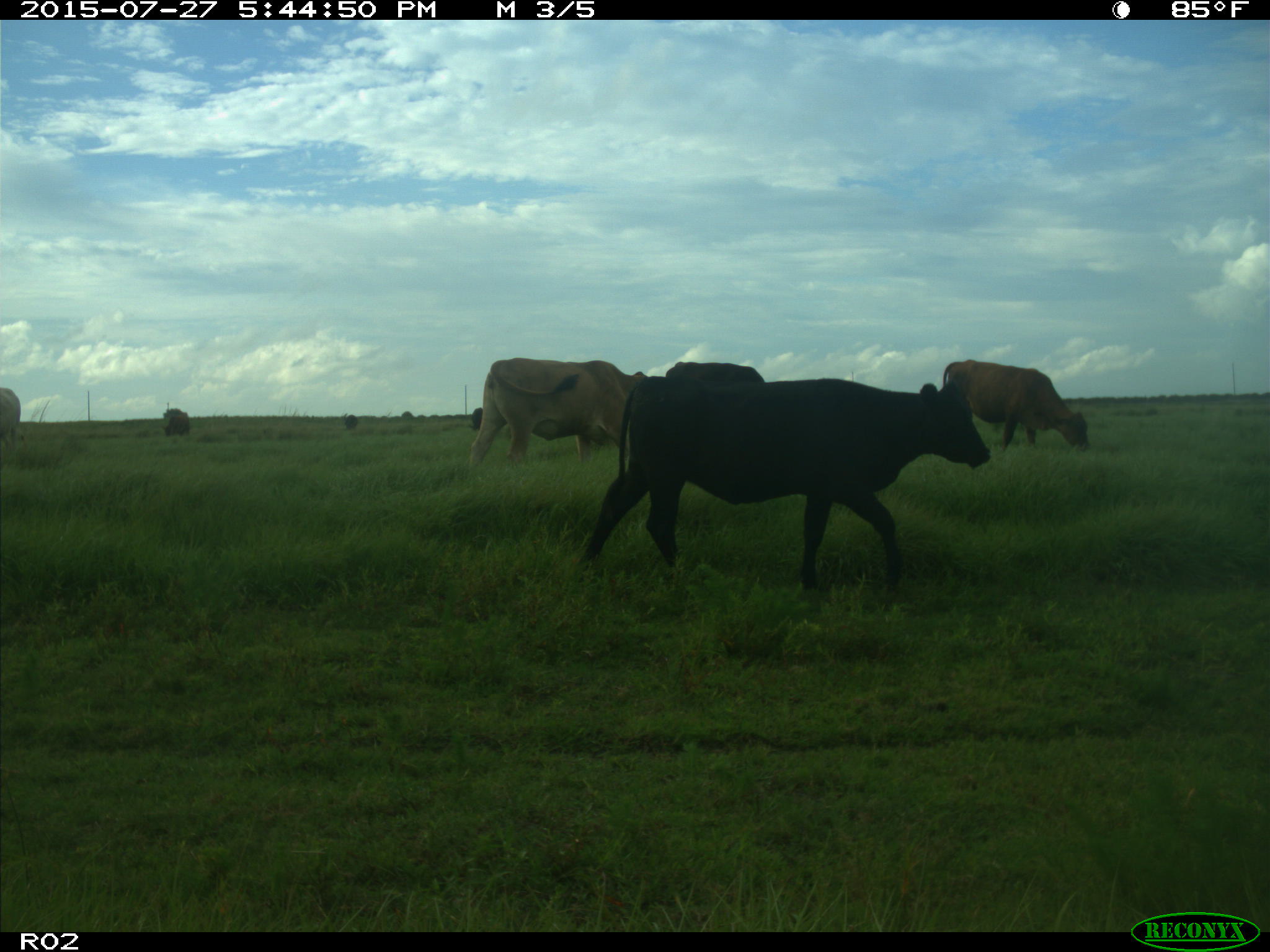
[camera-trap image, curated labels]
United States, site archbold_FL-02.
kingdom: Animalia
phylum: Chordata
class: Mammalia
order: Artiodactyla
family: Bovidae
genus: Bos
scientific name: Bos taurus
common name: domestic cow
Bos taurus (domestic cow).